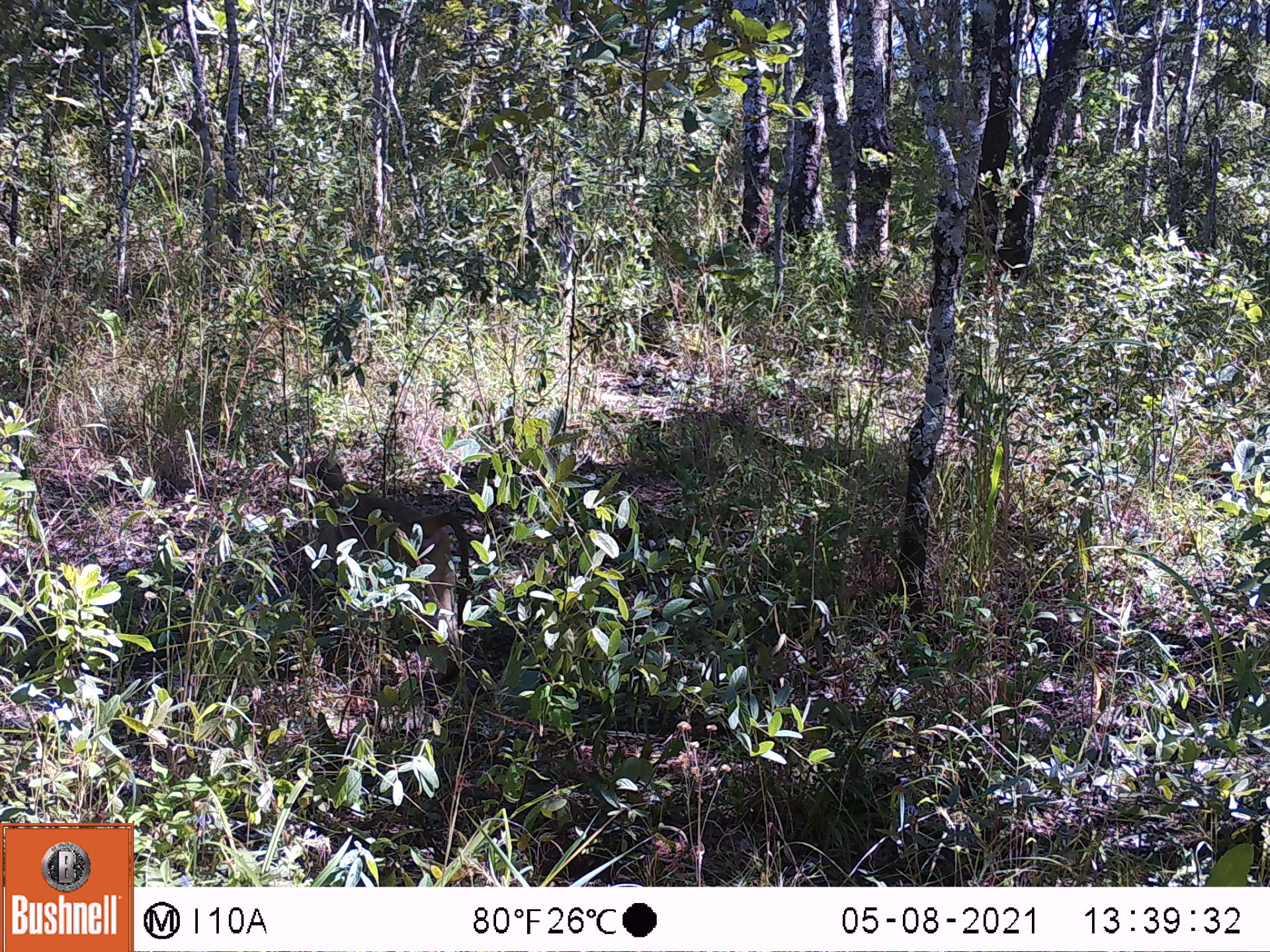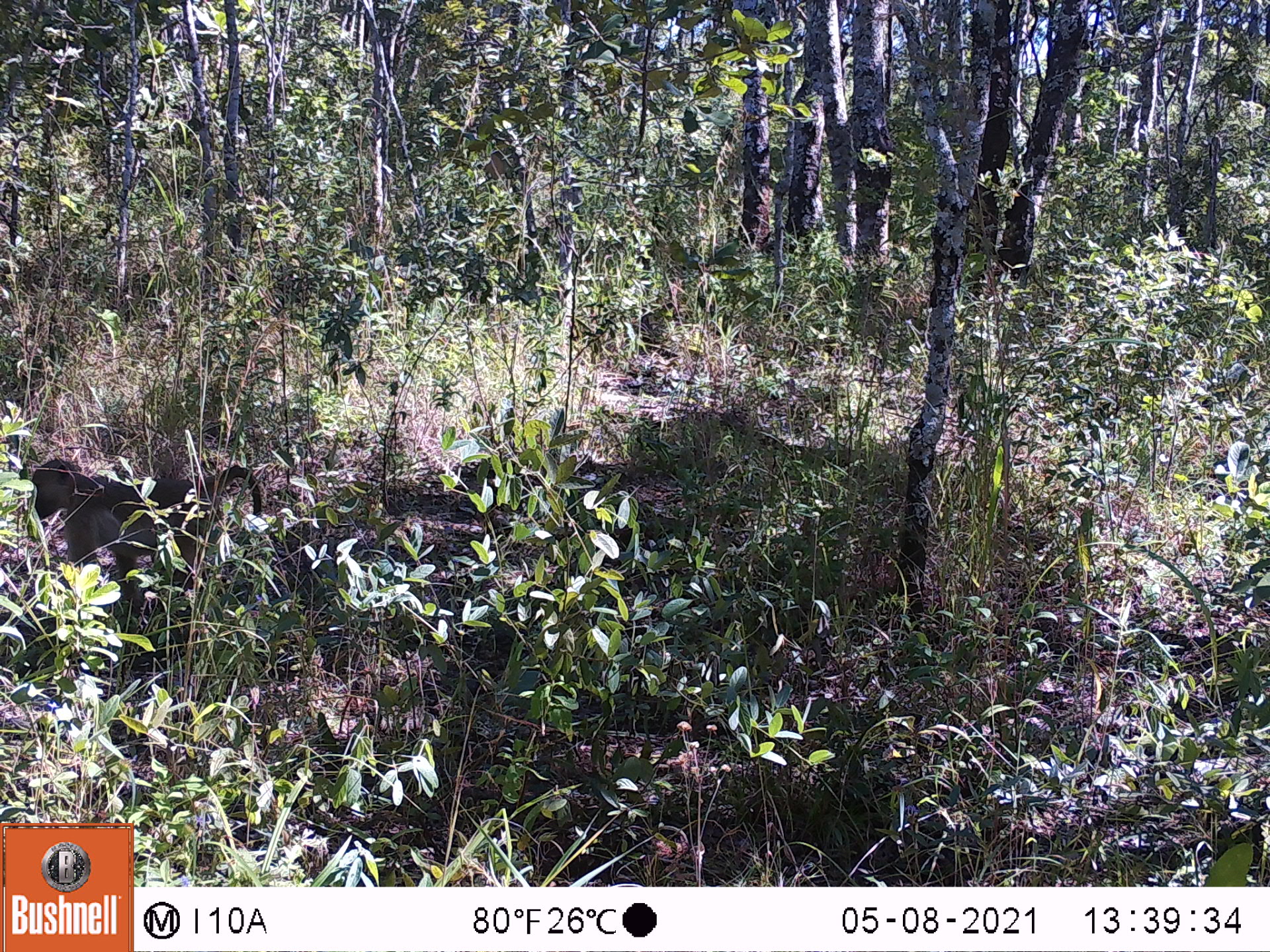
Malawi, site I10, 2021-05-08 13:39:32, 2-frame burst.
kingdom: Animalia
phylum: Chordata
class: Mammalia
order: Primates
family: Cercopithecidae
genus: Papio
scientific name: Papio cynocephalus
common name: yellow baboon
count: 1